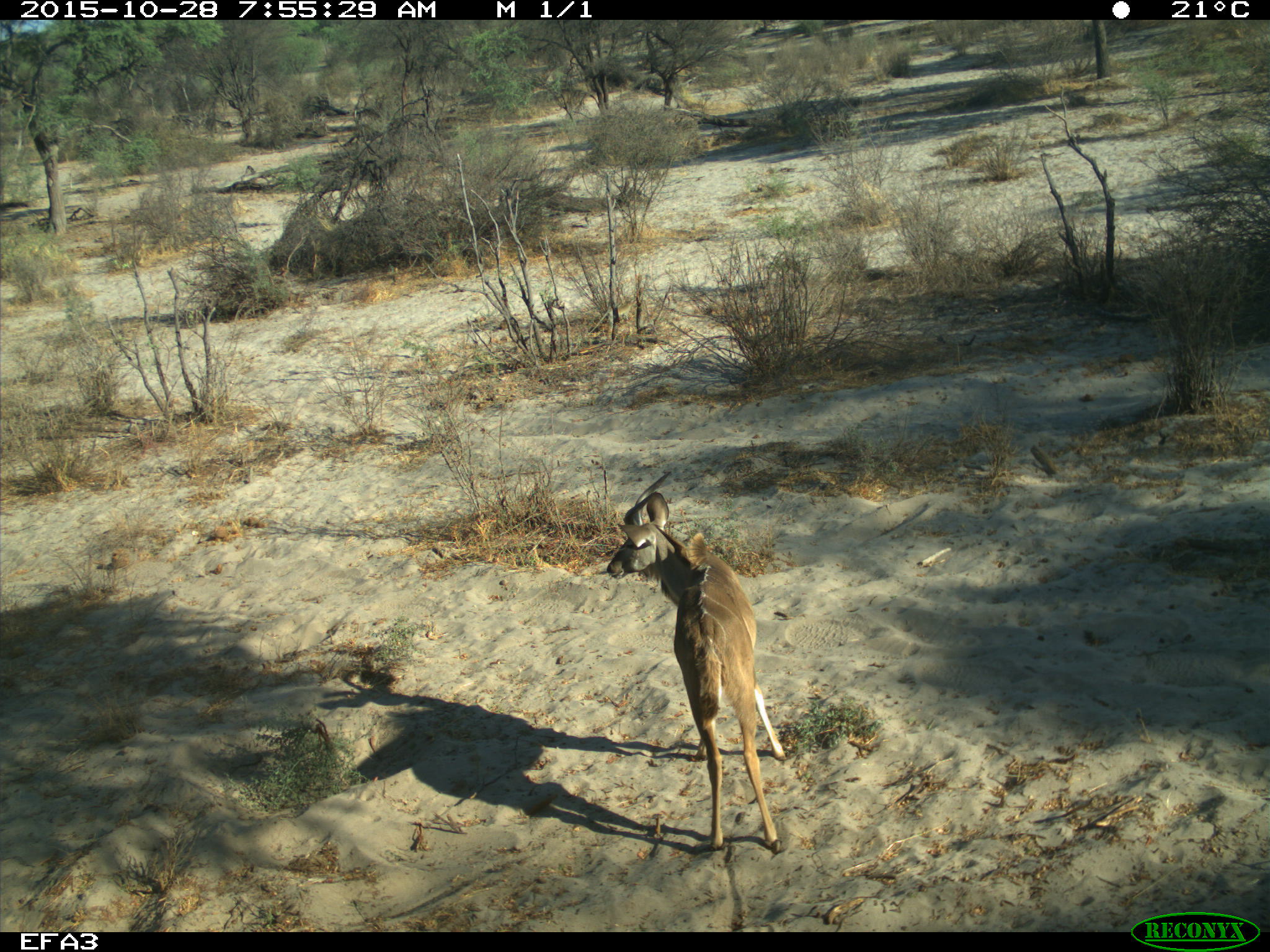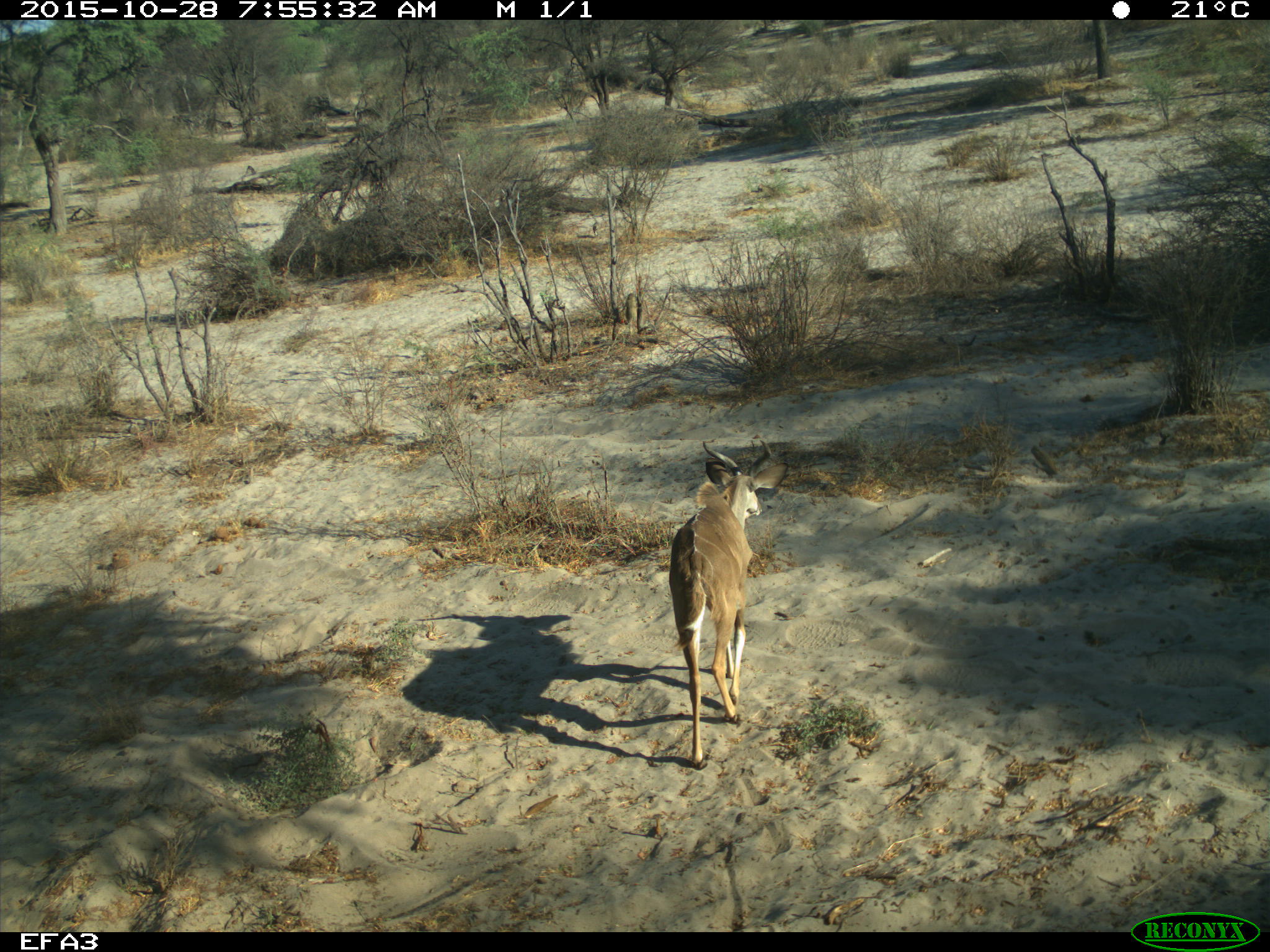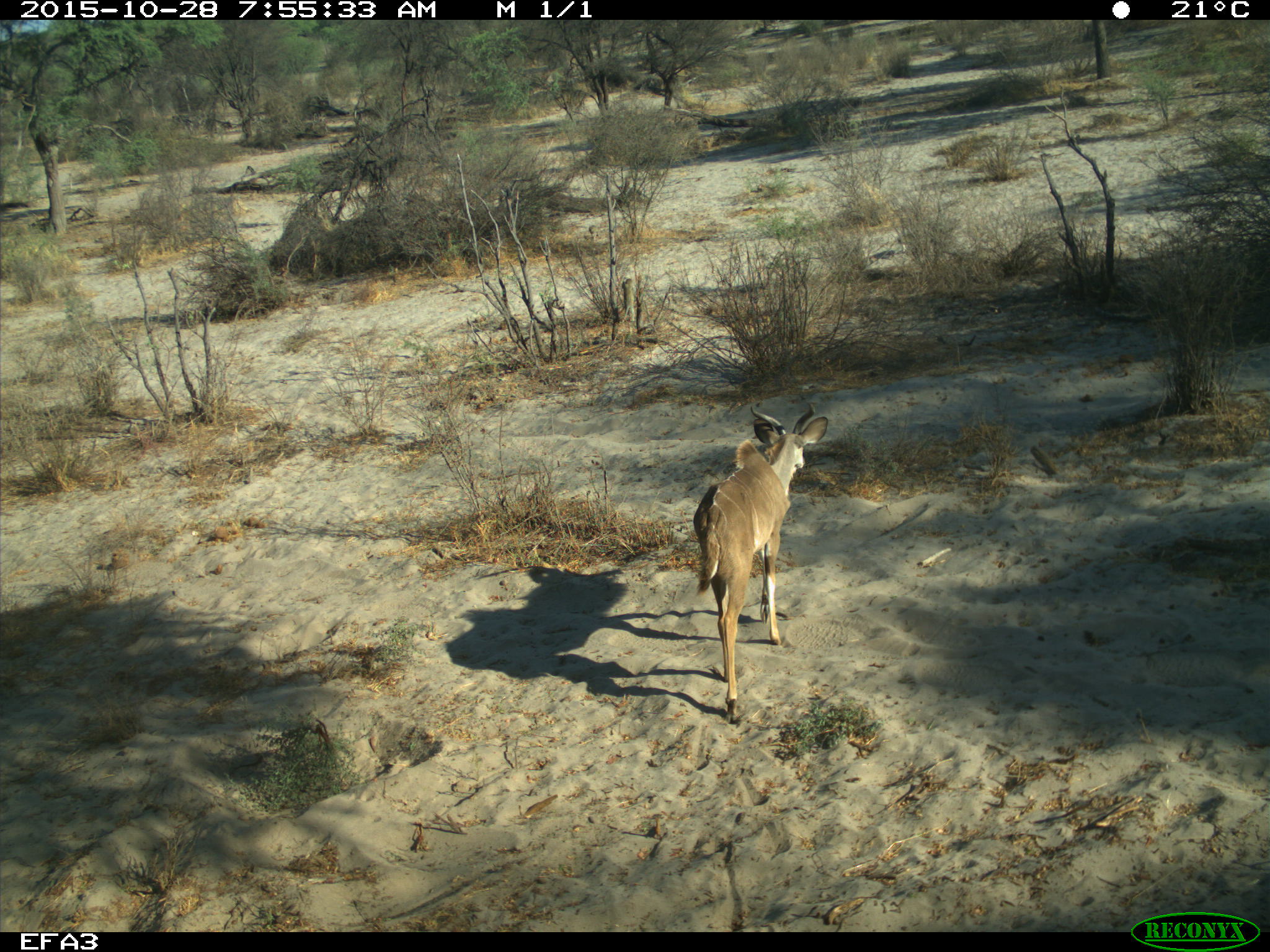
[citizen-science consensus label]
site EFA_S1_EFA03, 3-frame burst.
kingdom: Animalia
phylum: Chordata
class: Mammalia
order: Artiodactyla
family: Bovidae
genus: Tragelaphus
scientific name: Tragelaphus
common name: kudu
Kudu (Tragelaphus), count 1. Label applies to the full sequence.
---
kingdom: Animalia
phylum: Chordata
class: Mammalia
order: Carnivora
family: Herpestidae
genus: Suricata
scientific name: Suricata suricatta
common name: meerkat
Meerkat (Suricata suricatta), count 3. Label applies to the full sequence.